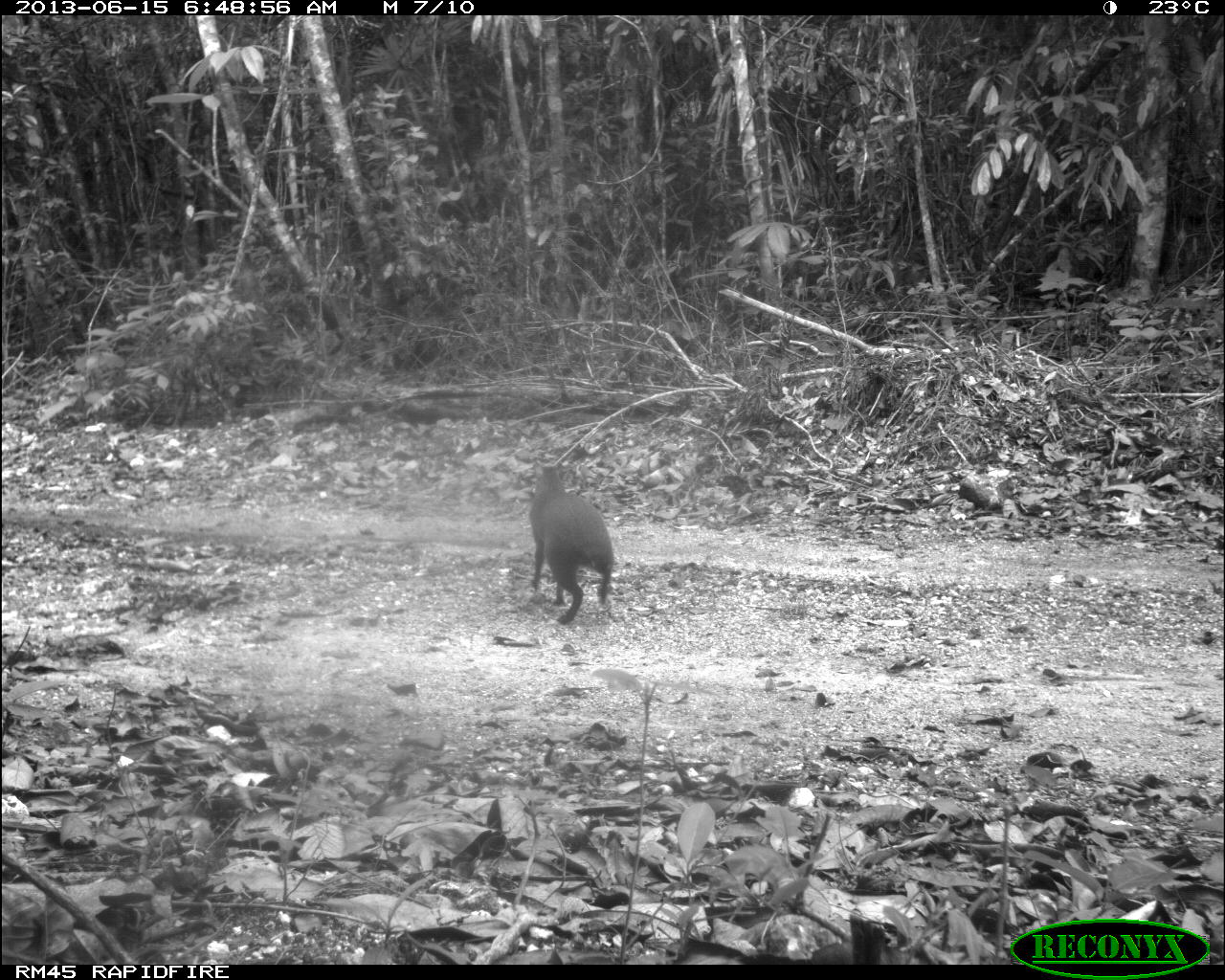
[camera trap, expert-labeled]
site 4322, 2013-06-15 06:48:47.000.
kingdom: Animalia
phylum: Chordata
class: Mammalia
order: Rodentia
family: Dasyproctidae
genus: Dasyprocta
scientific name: Dasyprocta punctata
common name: central american agouti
Dasyprocta punctata (central american agouti), count 1.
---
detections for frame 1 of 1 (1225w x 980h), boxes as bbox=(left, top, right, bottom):
dasyprocta punctata: bbox=(528, 458, 615, 624)